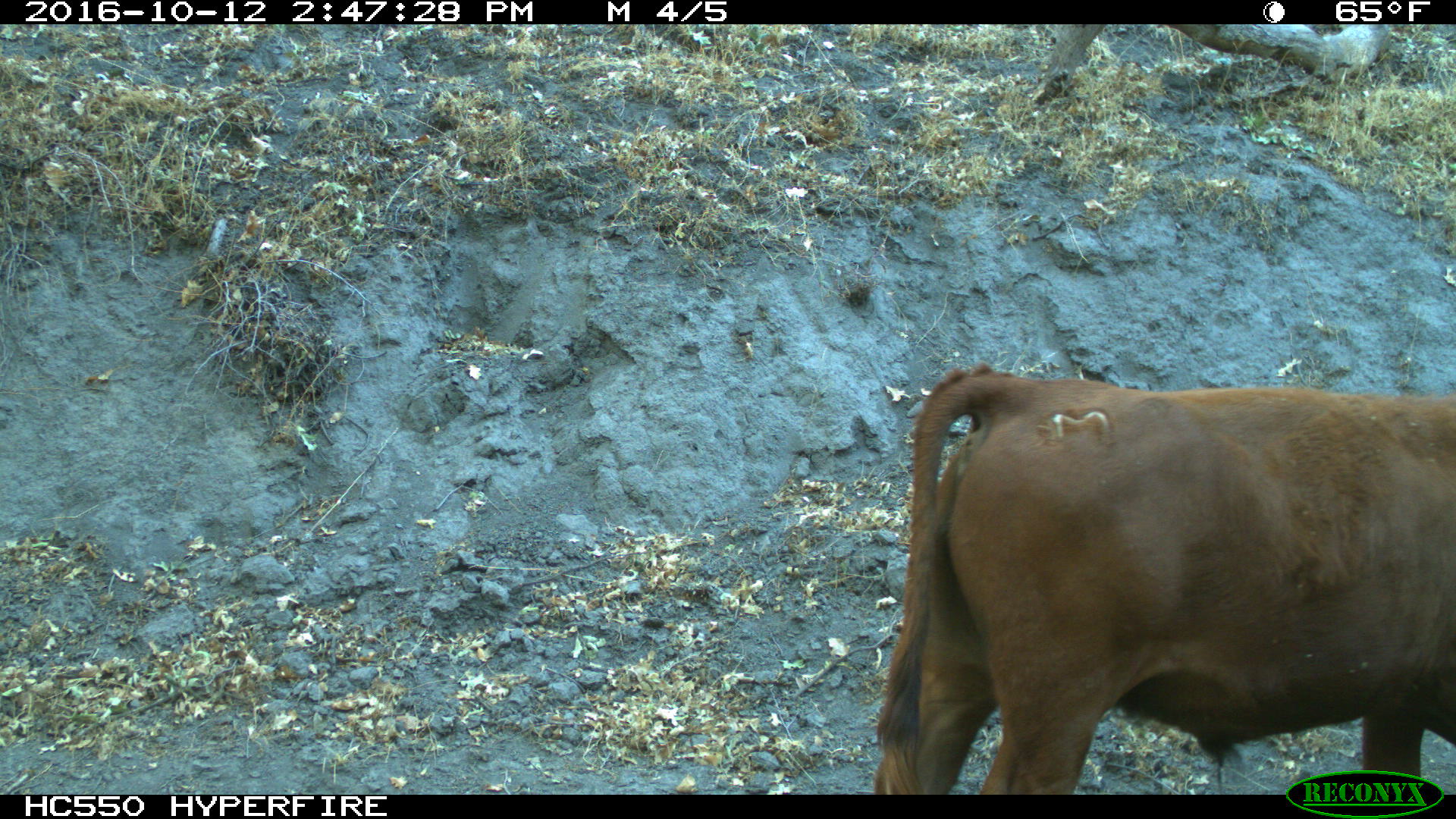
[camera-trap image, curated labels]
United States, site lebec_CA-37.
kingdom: Animalia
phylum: Chordata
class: Mammalia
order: Artiodactyla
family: Bovidae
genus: Bos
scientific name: Bos taurus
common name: domestic cow